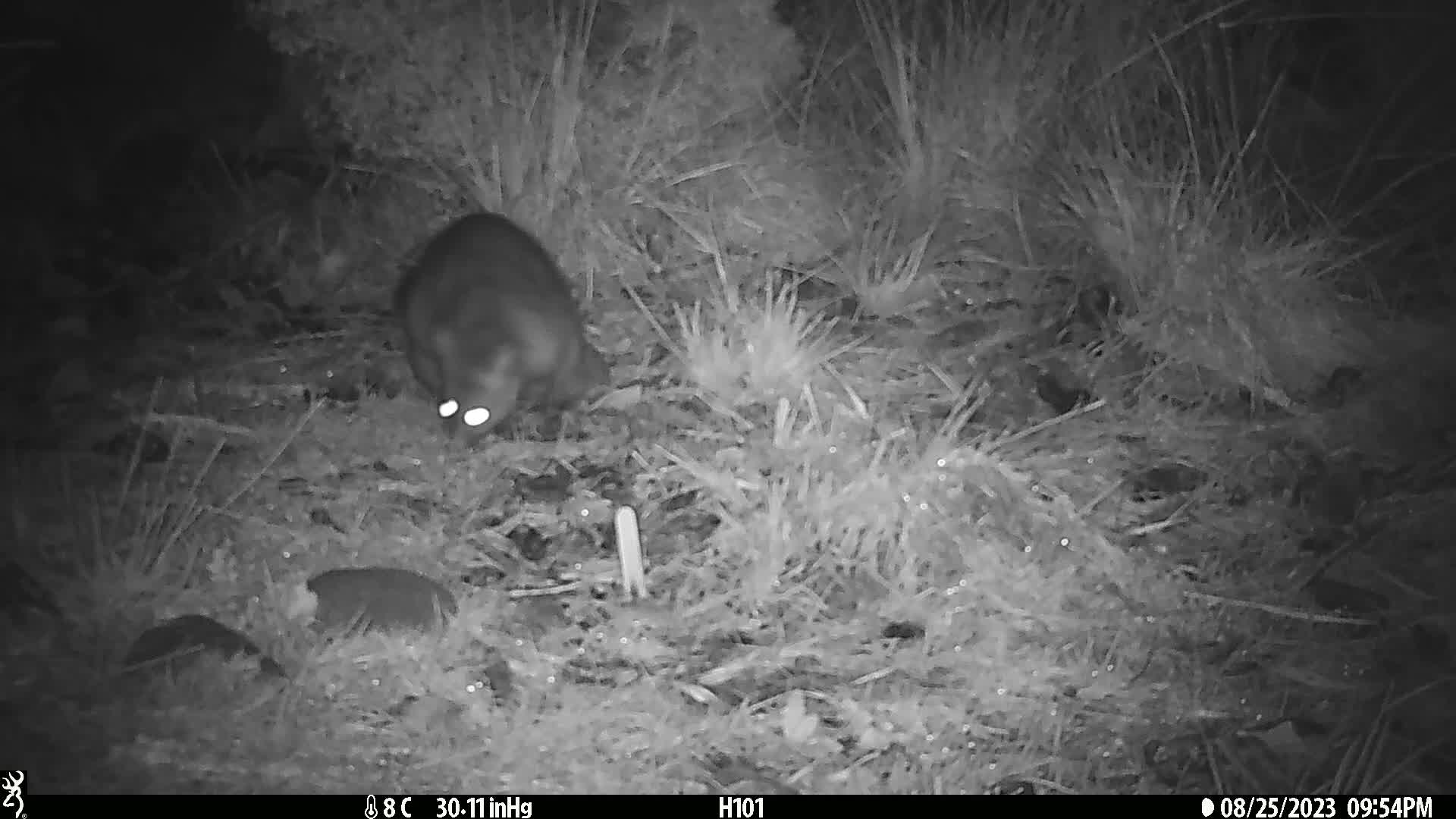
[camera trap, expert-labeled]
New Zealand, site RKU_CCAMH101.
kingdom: Animalia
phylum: Chordata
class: Mammalia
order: Diprotodontia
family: Phalangeridae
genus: Trichosurus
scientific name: Trichosurus vulpecula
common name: common brushtail possum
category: possum